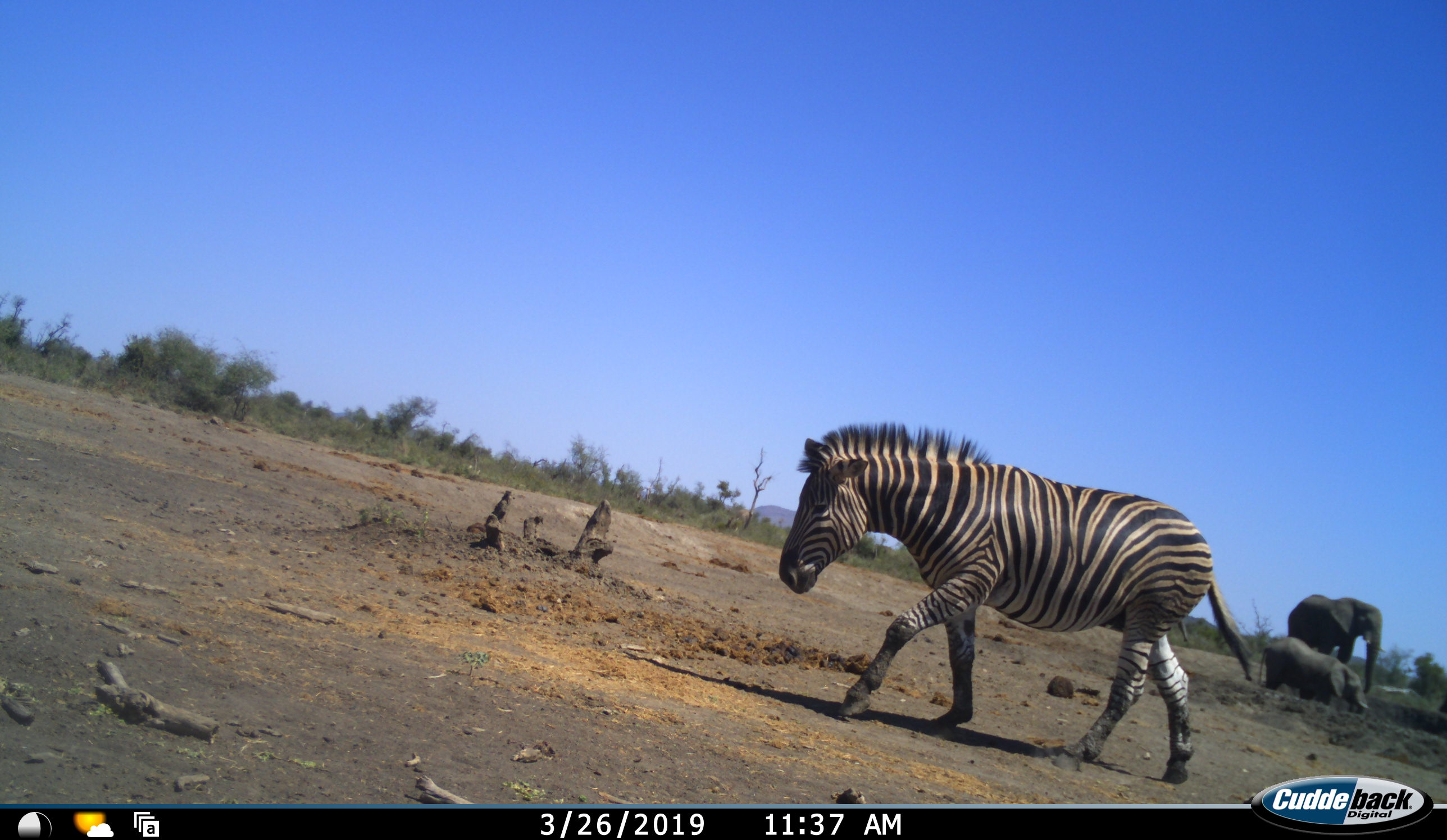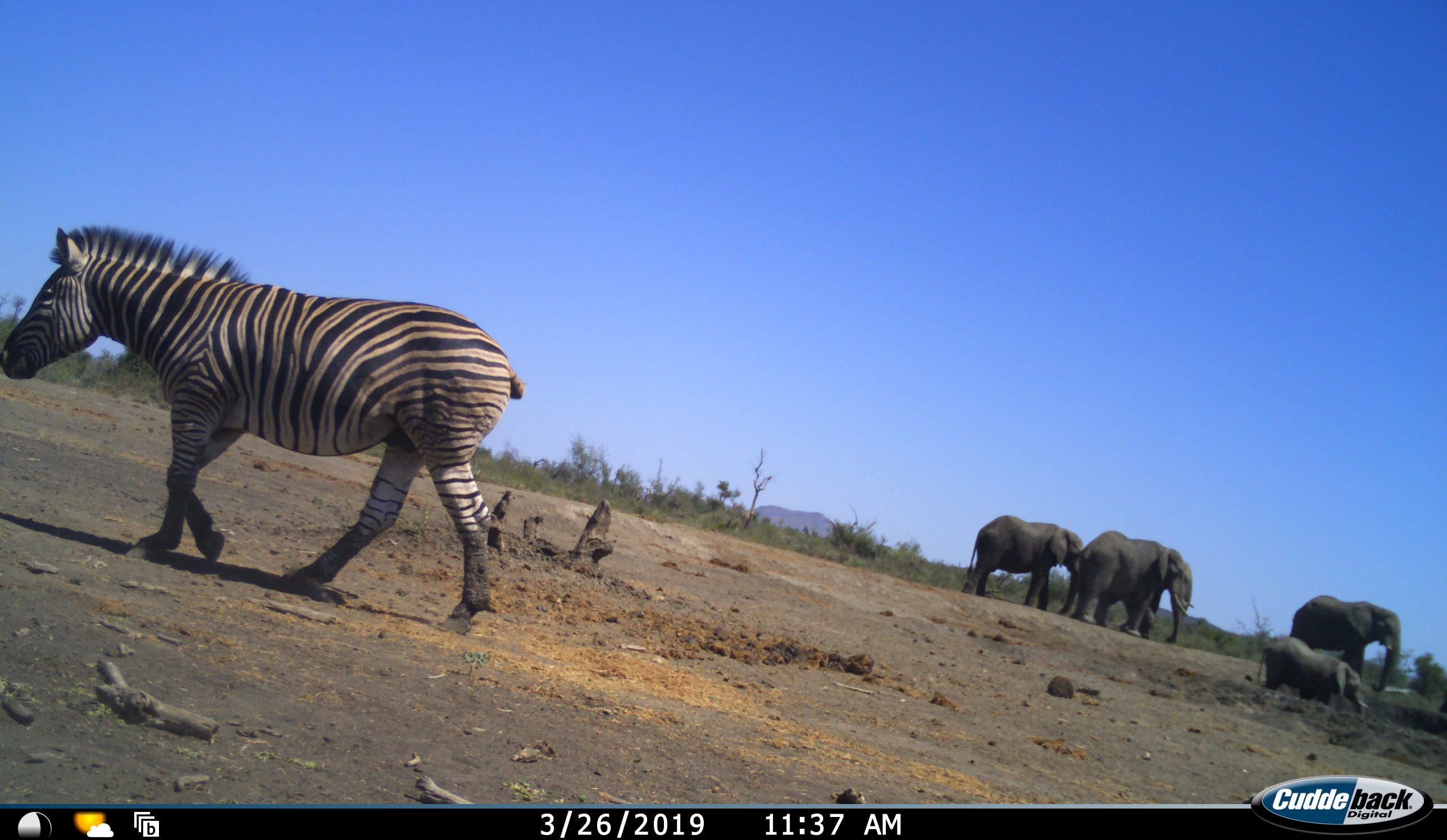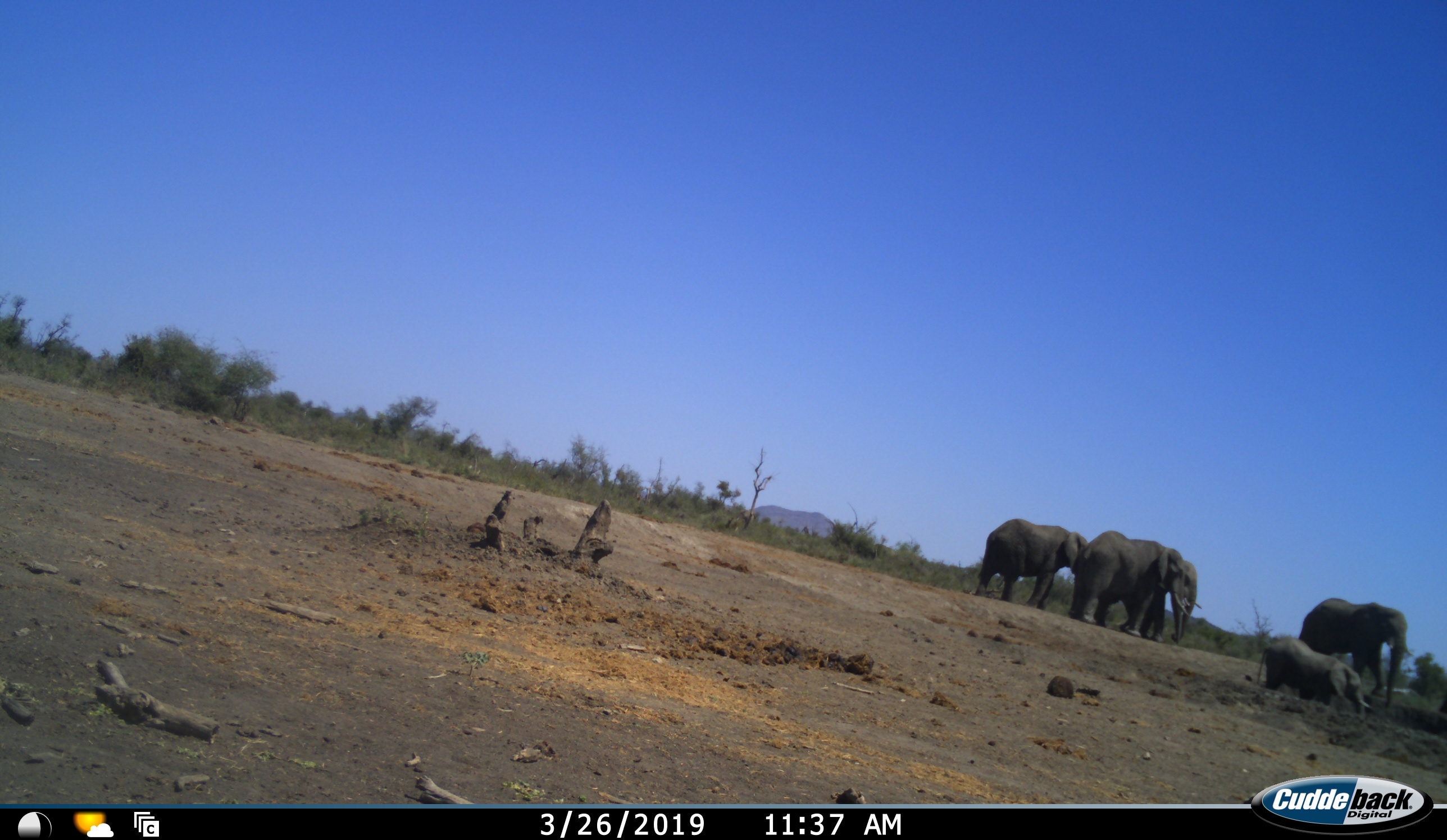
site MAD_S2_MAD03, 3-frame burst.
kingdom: Animalia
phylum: Chordata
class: Mammalia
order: Proboscidea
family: Elephantidae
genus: Loxodonta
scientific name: Loxodonta africana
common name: african bush elephant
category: elephant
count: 5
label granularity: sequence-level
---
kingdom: Animalia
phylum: Chordata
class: Mammalia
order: Perissodactyla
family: Equidae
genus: Equus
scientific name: Equus quagga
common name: plains zebra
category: zebraplains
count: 1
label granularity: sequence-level